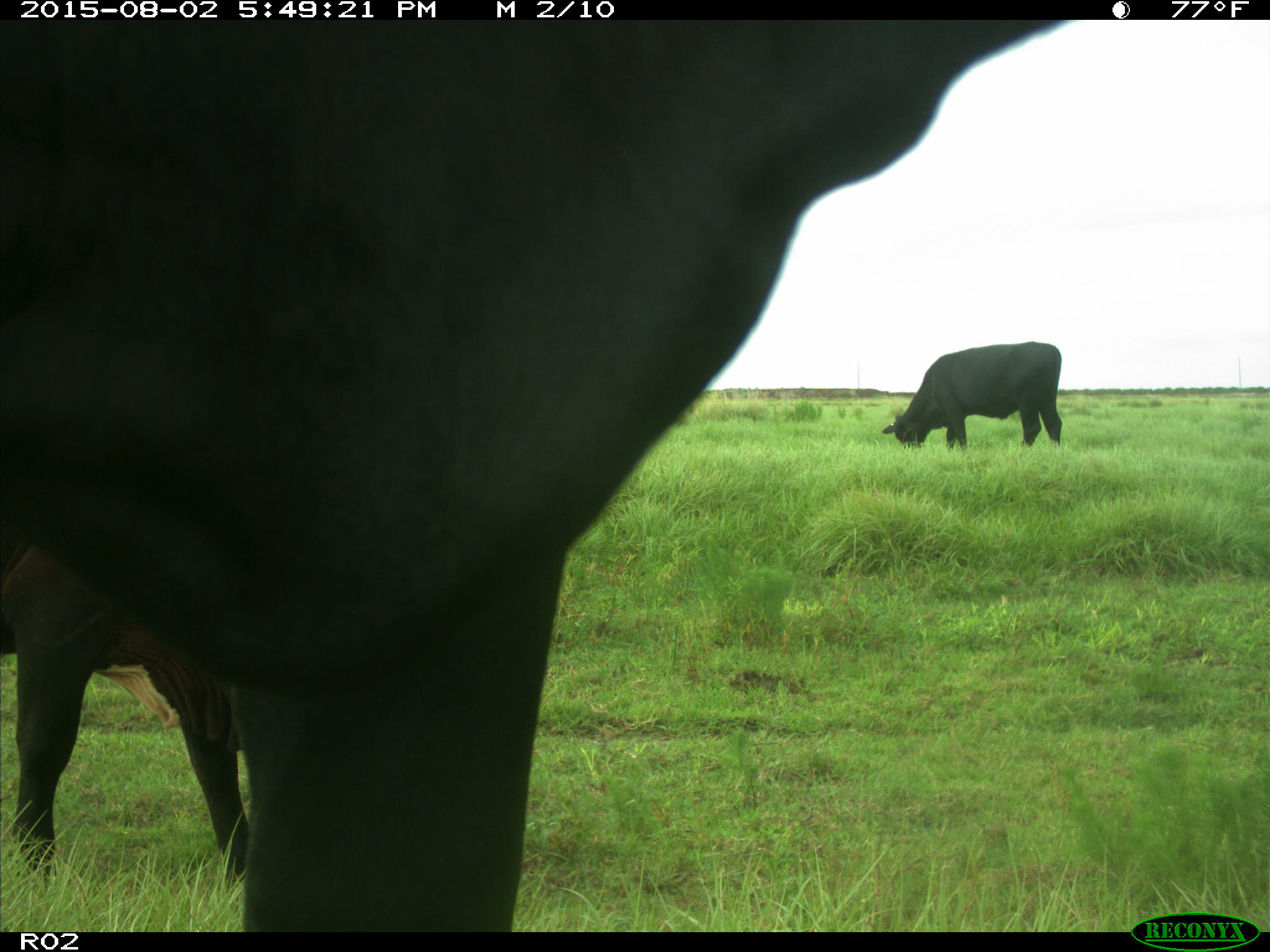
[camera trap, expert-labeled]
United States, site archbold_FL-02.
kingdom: Animalia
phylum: Chordata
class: Mammalia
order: Artiodactyla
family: Bovidae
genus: Bos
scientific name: Bos taurus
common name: domestic cow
Bos taurus (domestic cow).